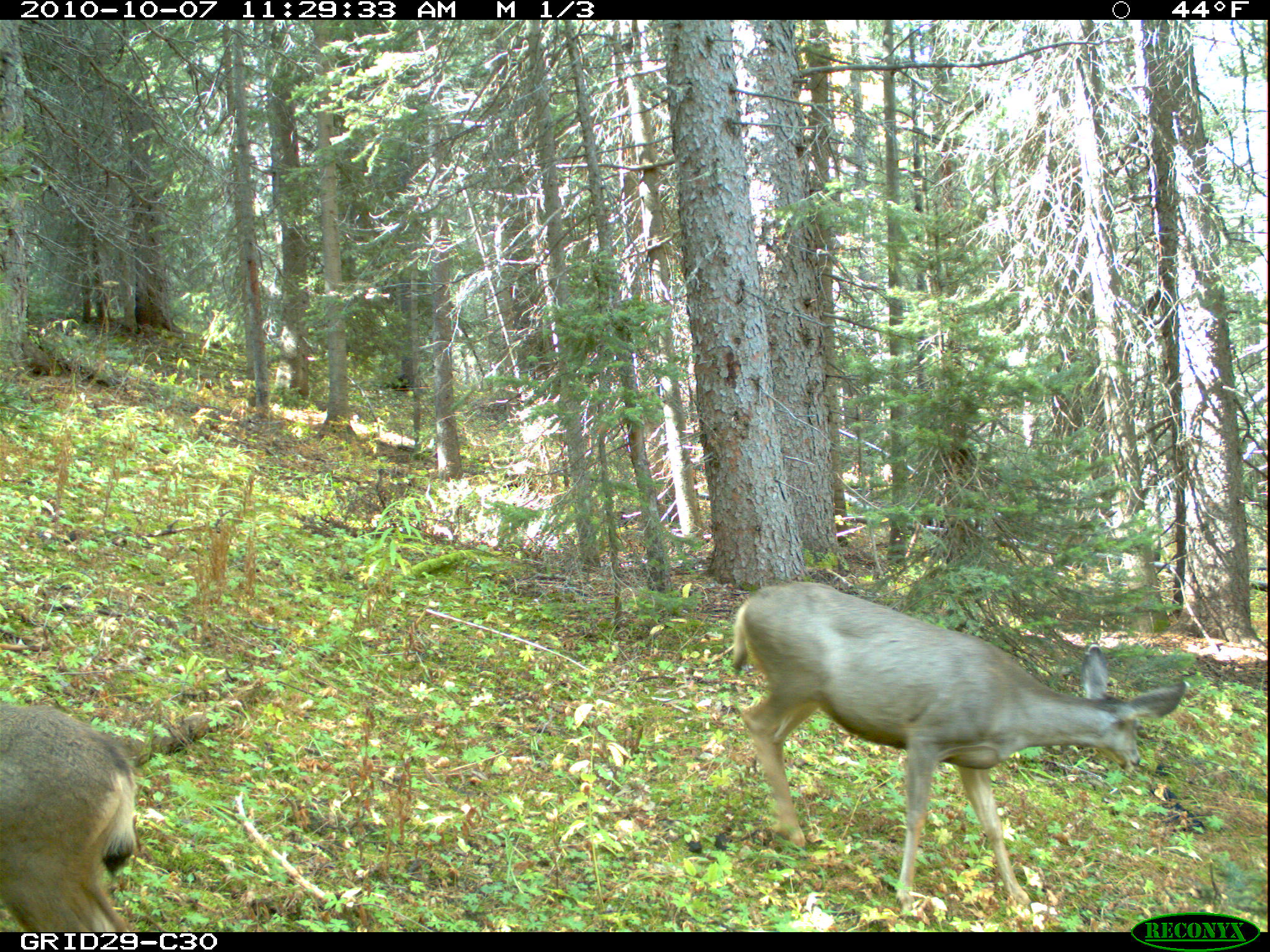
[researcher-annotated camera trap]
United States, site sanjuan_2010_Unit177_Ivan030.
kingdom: Animalia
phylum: Chordata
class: Mammalia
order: Artiodactyla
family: Cervidae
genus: Odocoileus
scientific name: Odocoileus hemionus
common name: mule deer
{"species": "Odocoileus hemionus (mule deer)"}